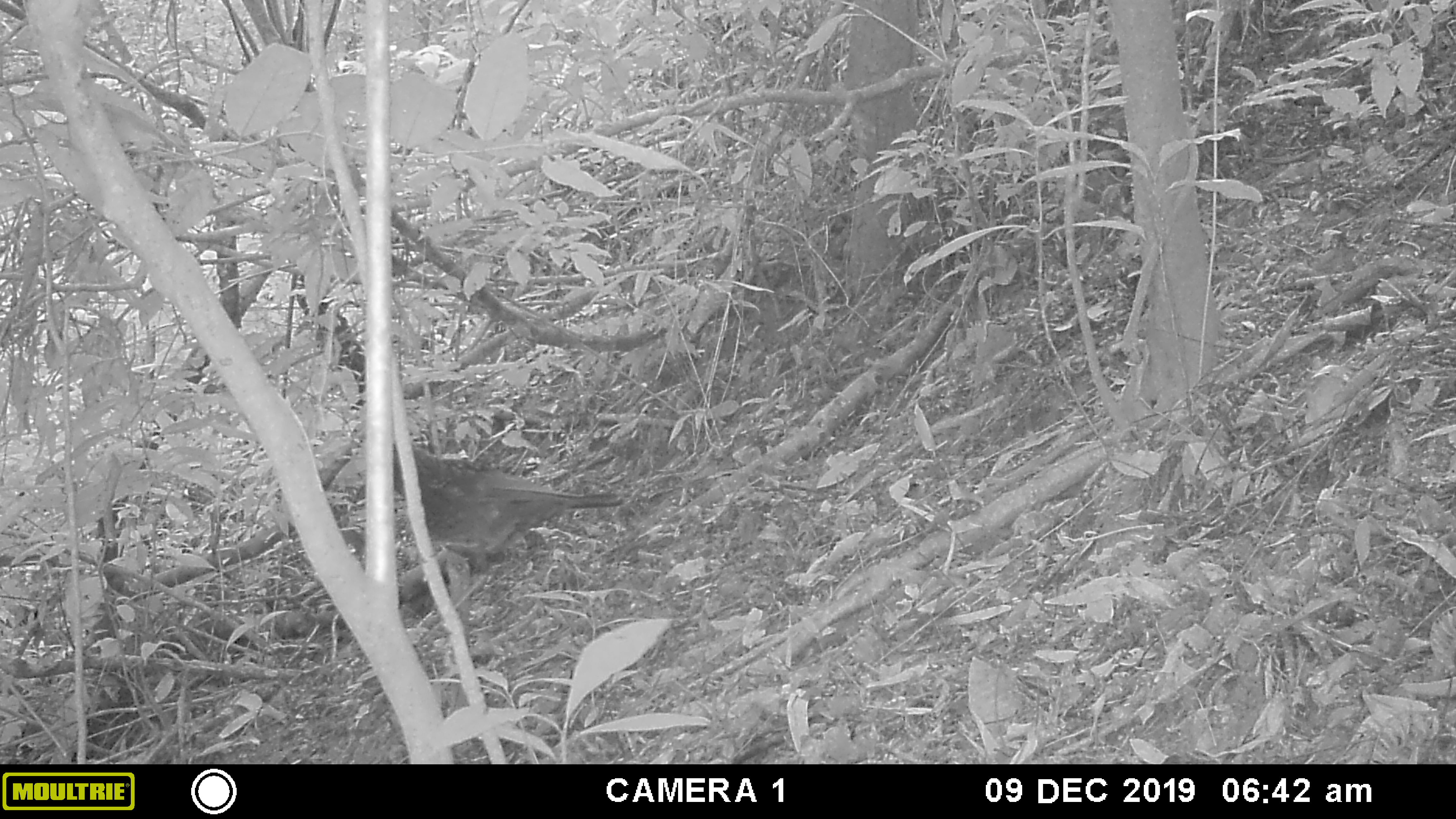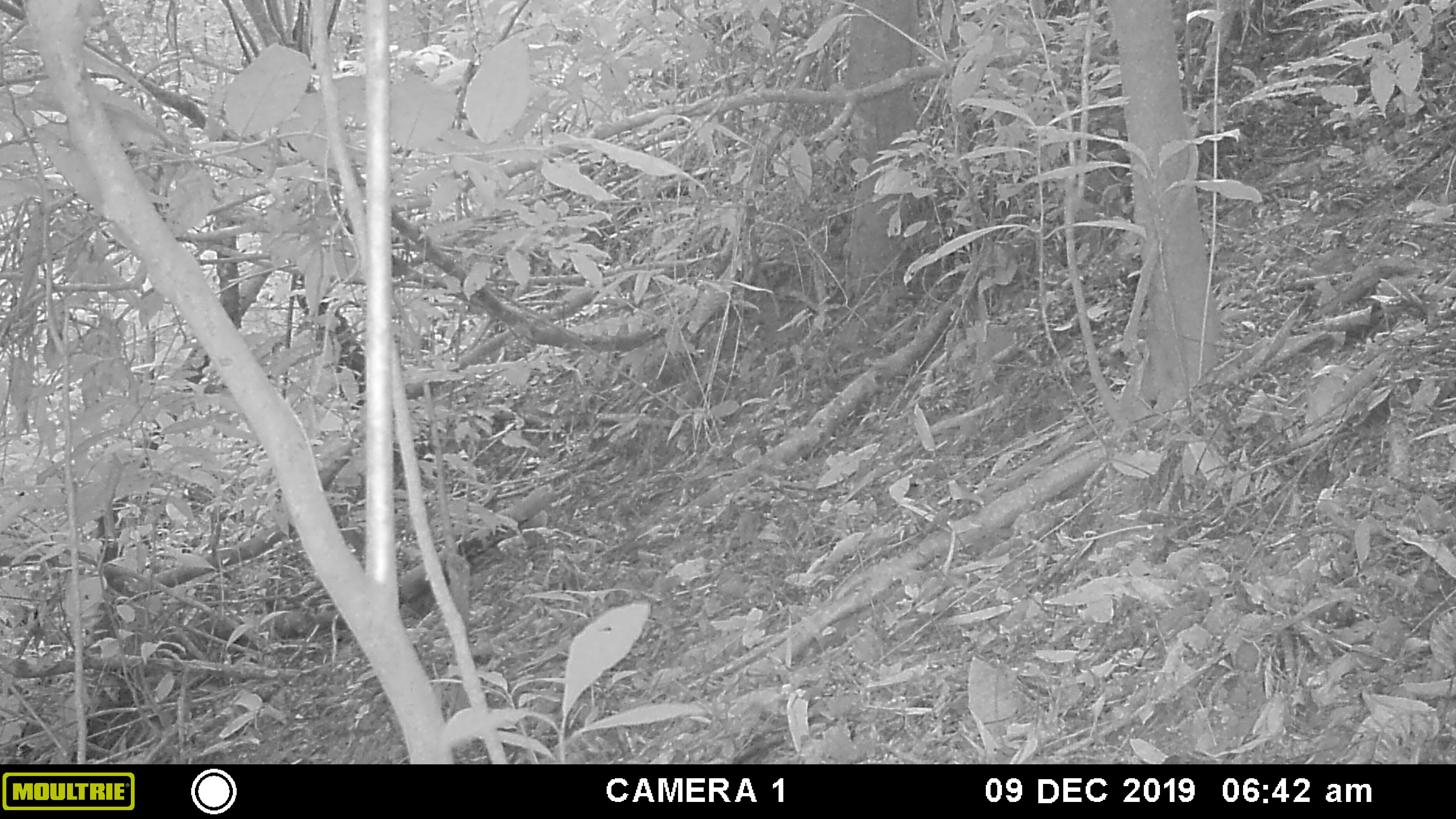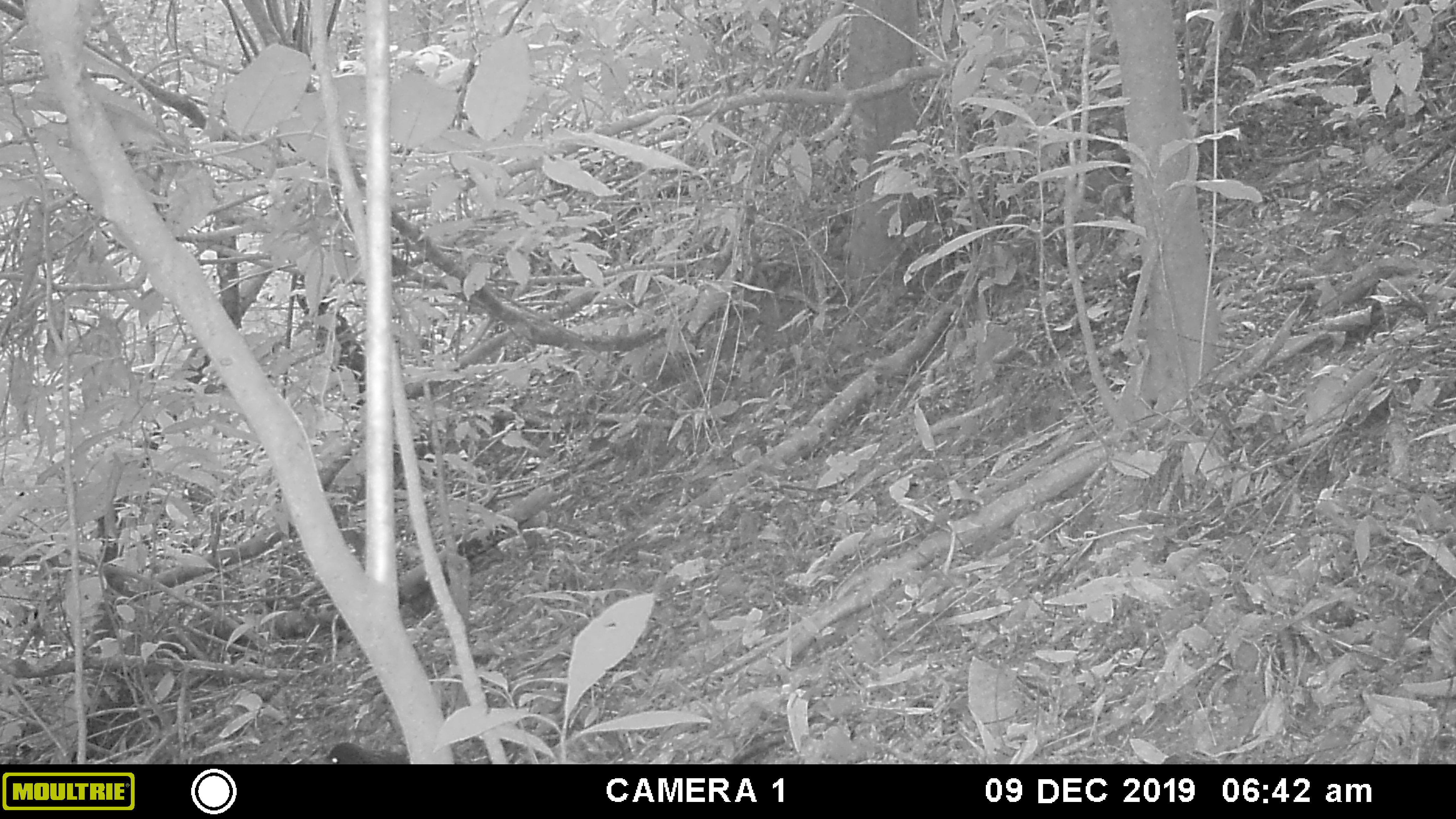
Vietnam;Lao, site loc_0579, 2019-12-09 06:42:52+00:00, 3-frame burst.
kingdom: Animalia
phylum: Chordata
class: Aves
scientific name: Aves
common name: bird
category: unidentified bird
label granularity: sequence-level